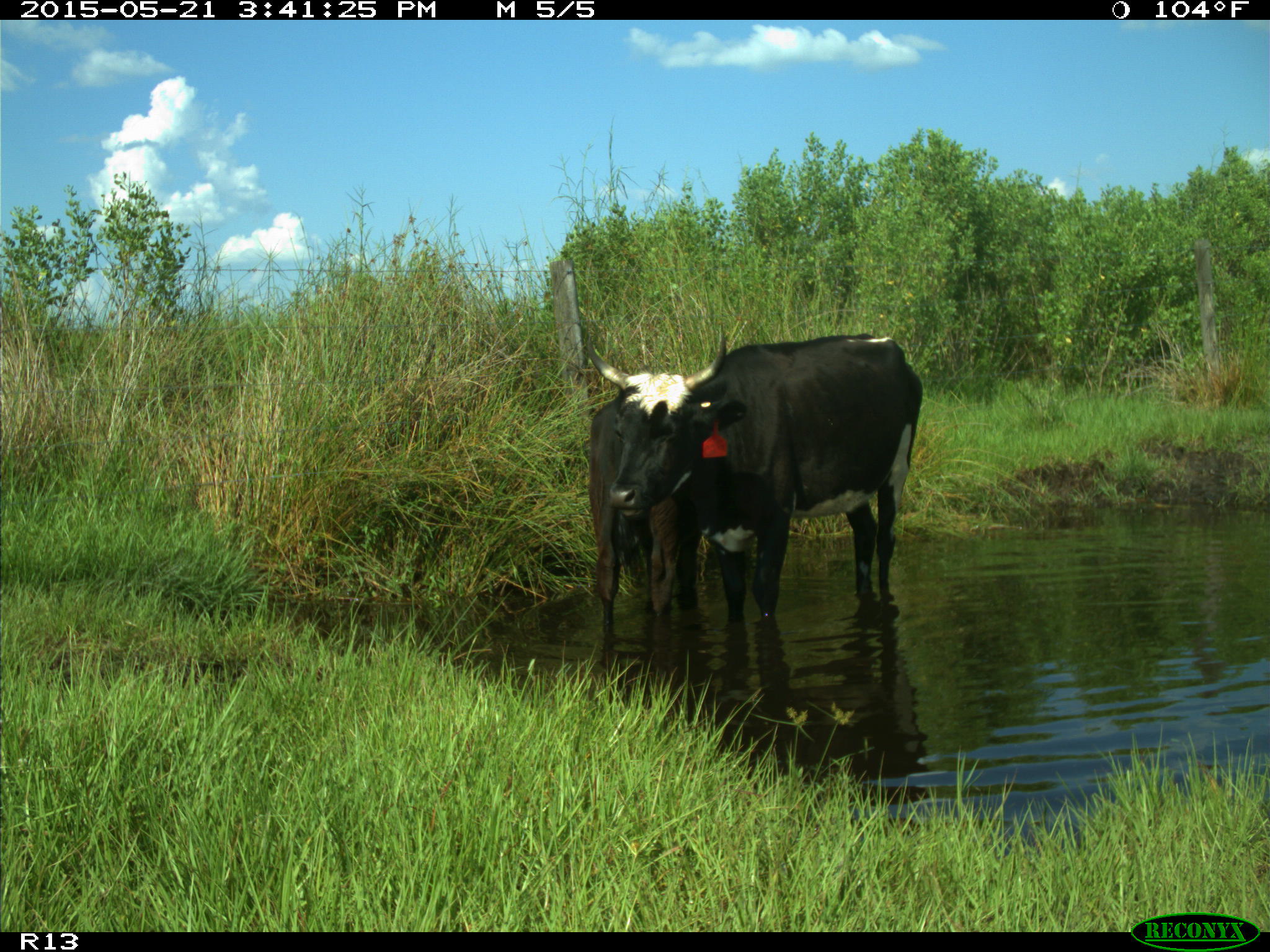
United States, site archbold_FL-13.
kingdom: Animalia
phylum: Chordata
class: Mammalia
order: Artiodactyla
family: Bovidae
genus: Bos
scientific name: Bos taurus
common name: domestic cow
Bos taurus (domestic cow).